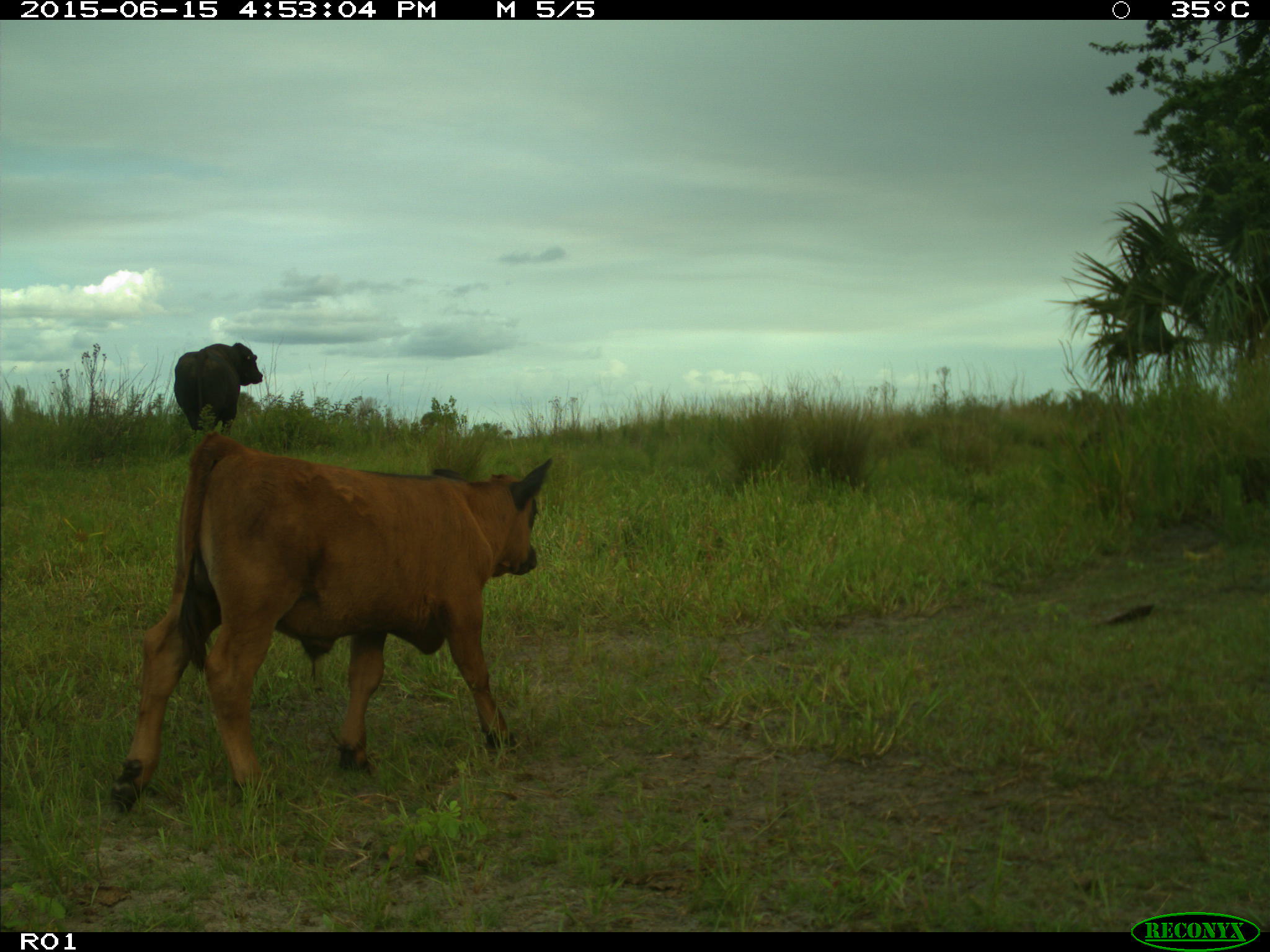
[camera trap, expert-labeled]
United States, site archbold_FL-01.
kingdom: Animalia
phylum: Chordata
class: Mammalia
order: Artiodactyla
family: Bovidae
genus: Bos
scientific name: Bos taurus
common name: domestic cow